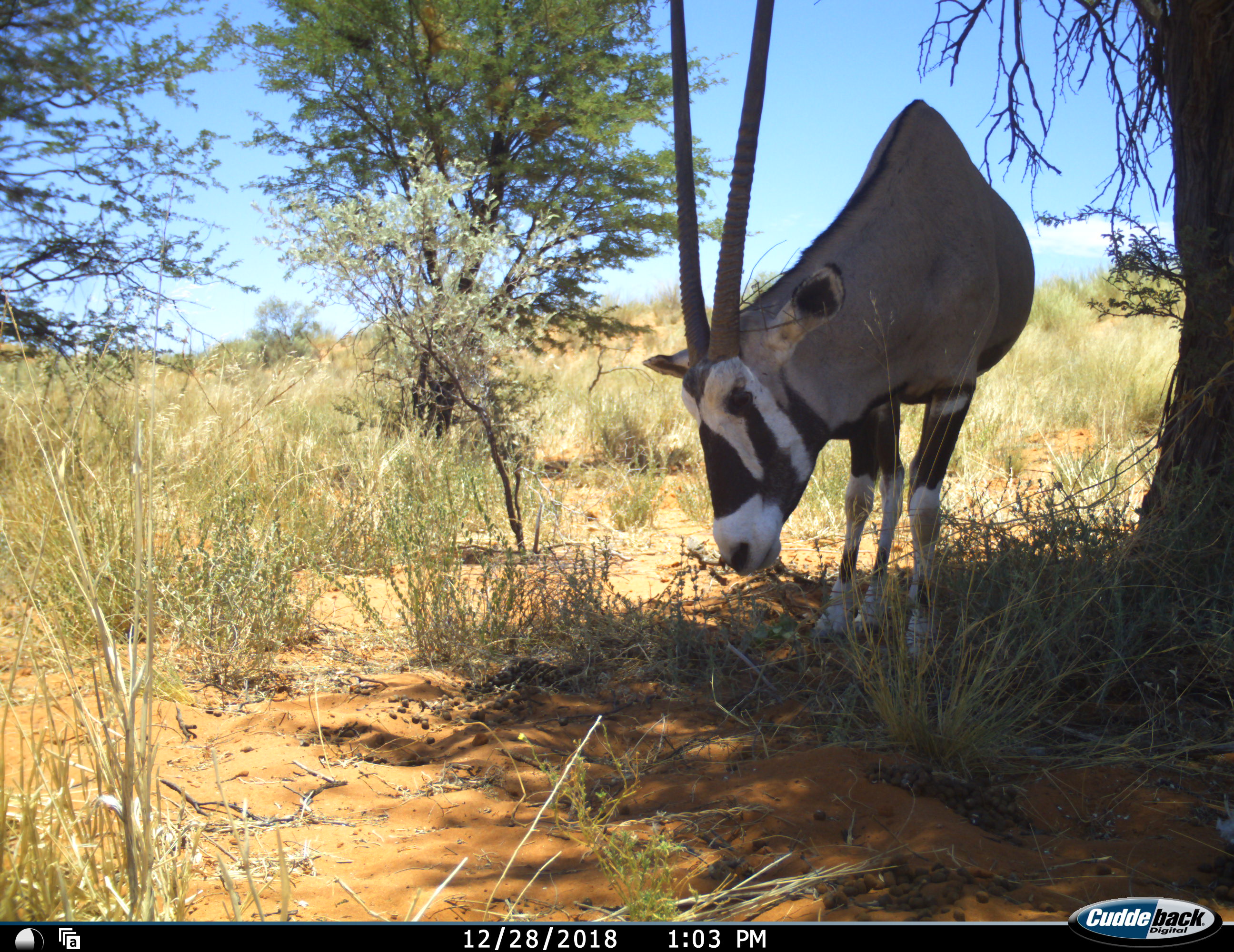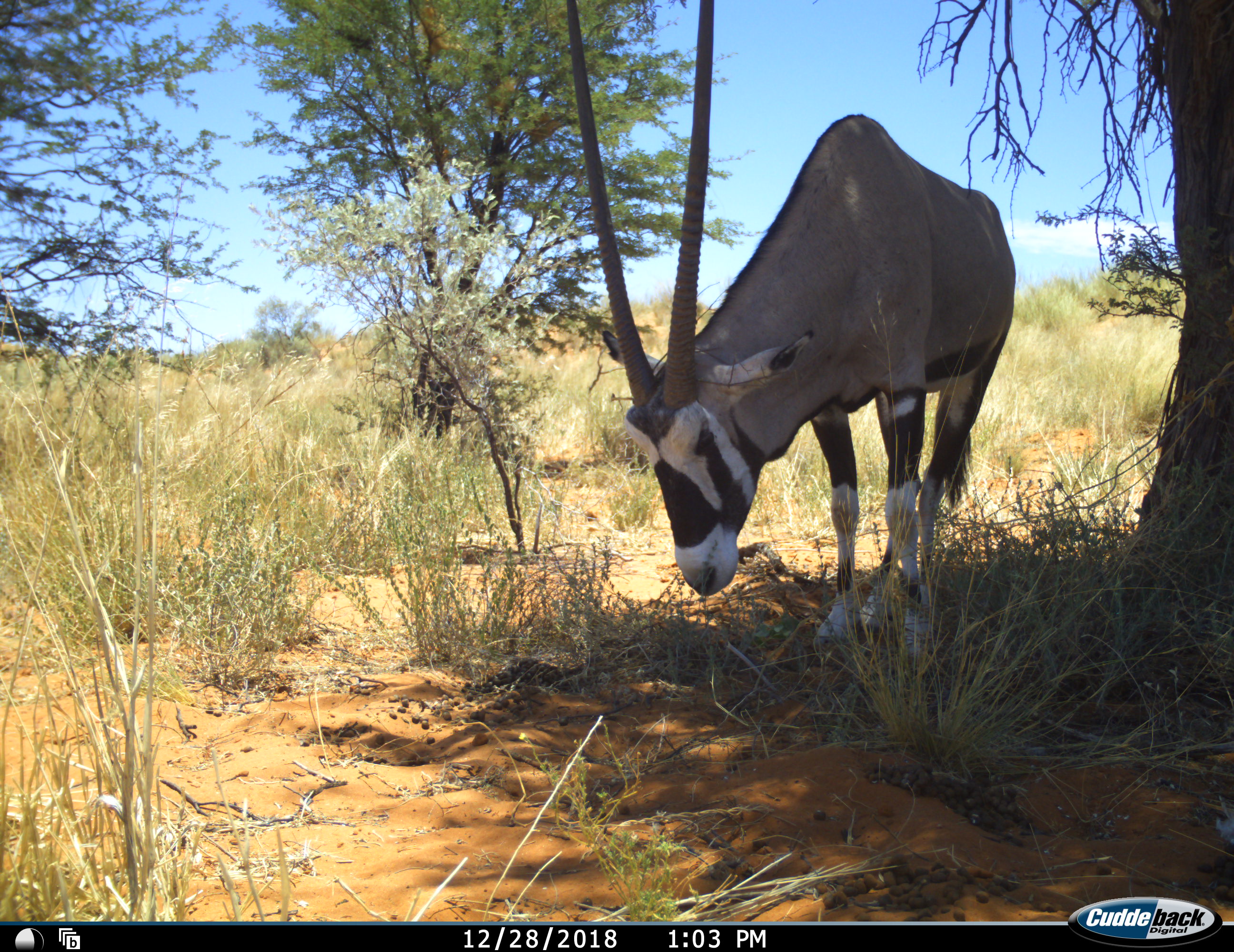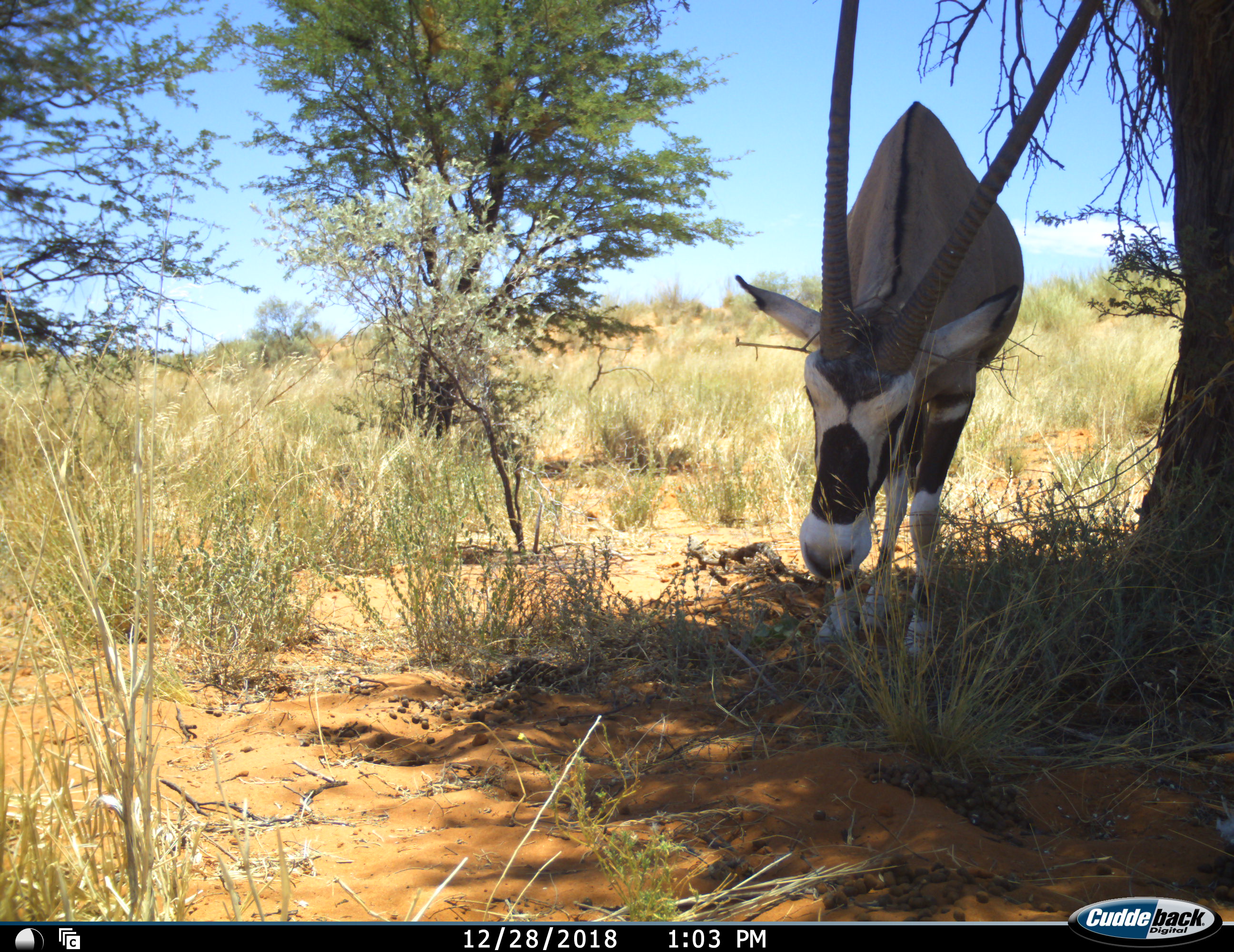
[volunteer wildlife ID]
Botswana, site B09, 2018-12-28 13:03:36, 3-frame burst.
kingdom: Animalia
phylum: Chordata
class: Mammalia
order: Artiodactyla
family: Bovidae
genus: Oryx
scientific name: Oryx gazella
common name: gemsbok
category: gemsbokoryx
Gemsbokoryx (gemsbok) (Oryx gazella), count 1. Behavior (volunteer vote fractions): standing 82%, resting 0%, moving 0%, interacting 0%. Young present (vote fraction): 0%. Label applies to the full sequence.